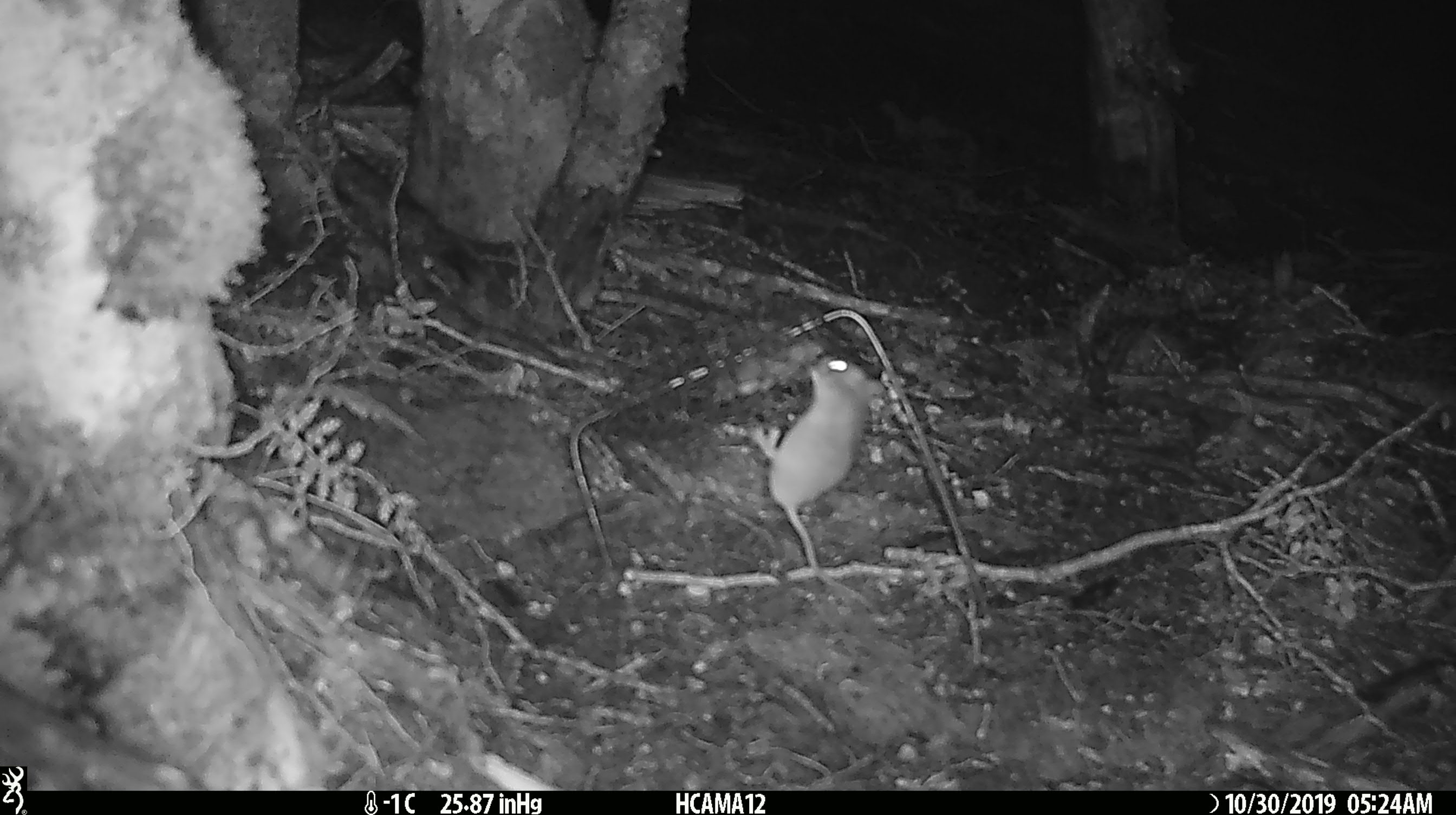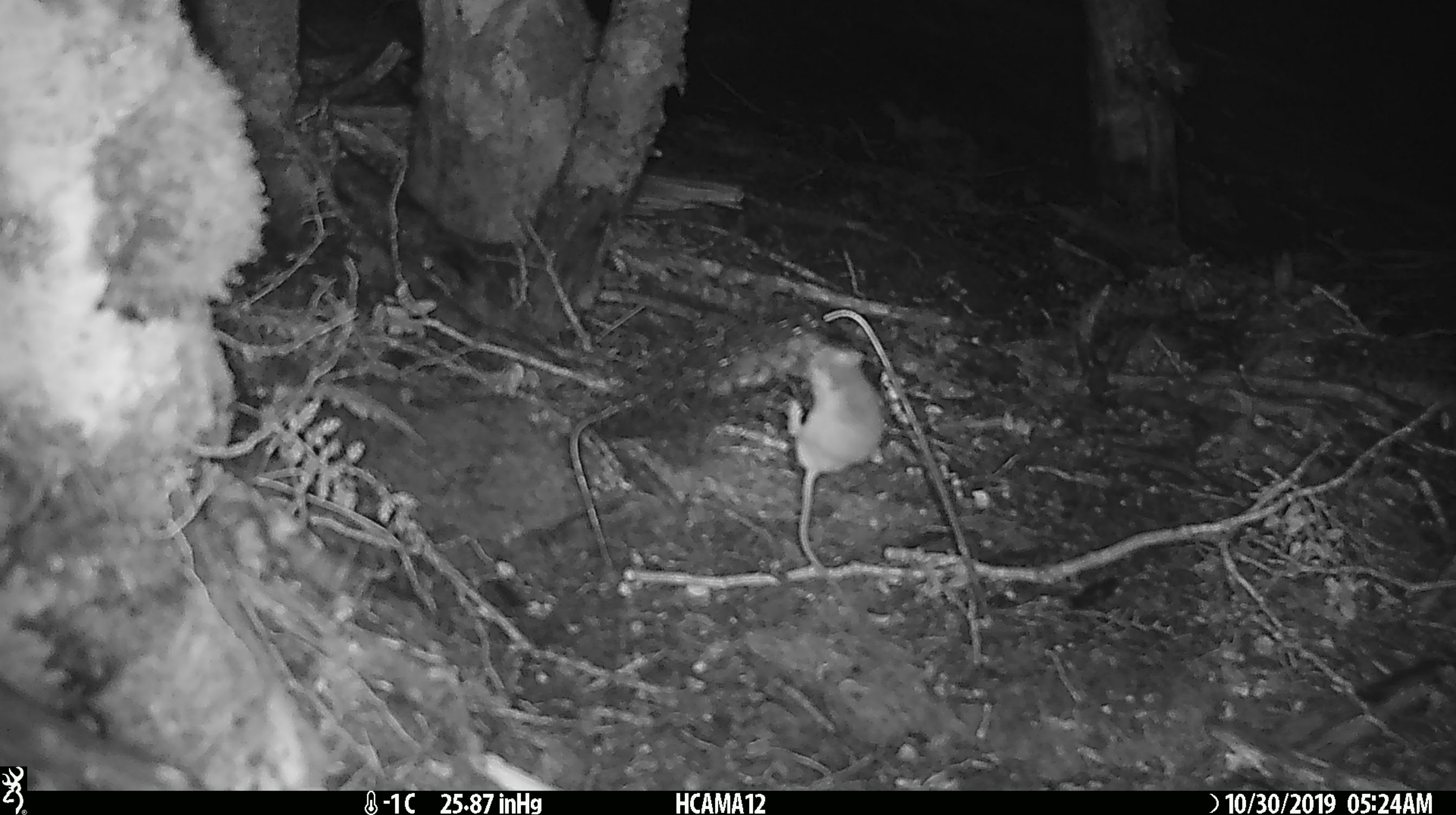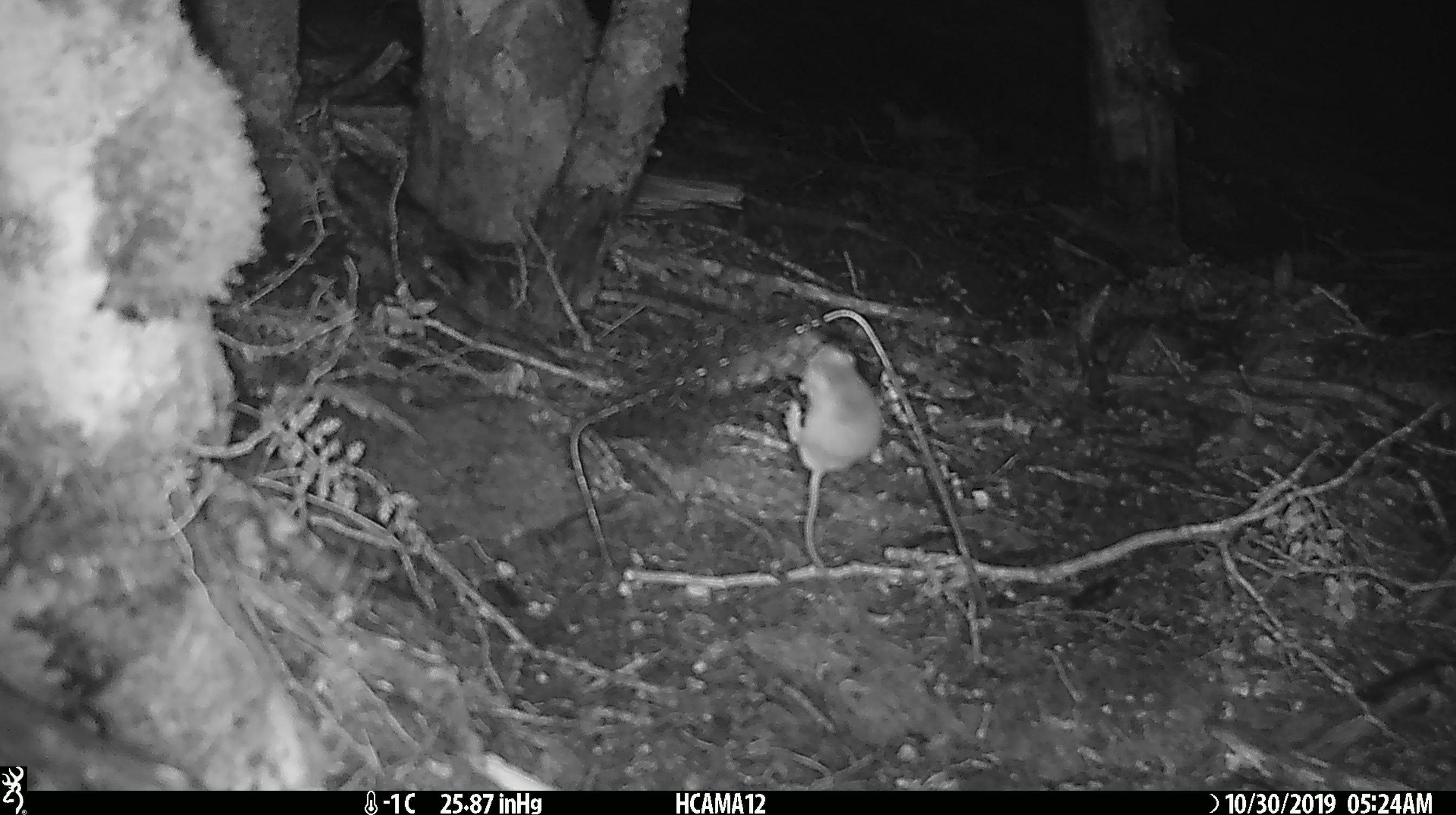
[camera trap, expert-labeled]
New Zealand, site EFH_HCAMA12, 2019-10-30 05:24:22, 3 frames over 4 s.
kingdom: Animalia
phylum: Chordata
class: Mammalia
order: Rodentia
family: Muridae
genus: Mus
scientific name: Mus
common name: mouse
Mouse (Mus).